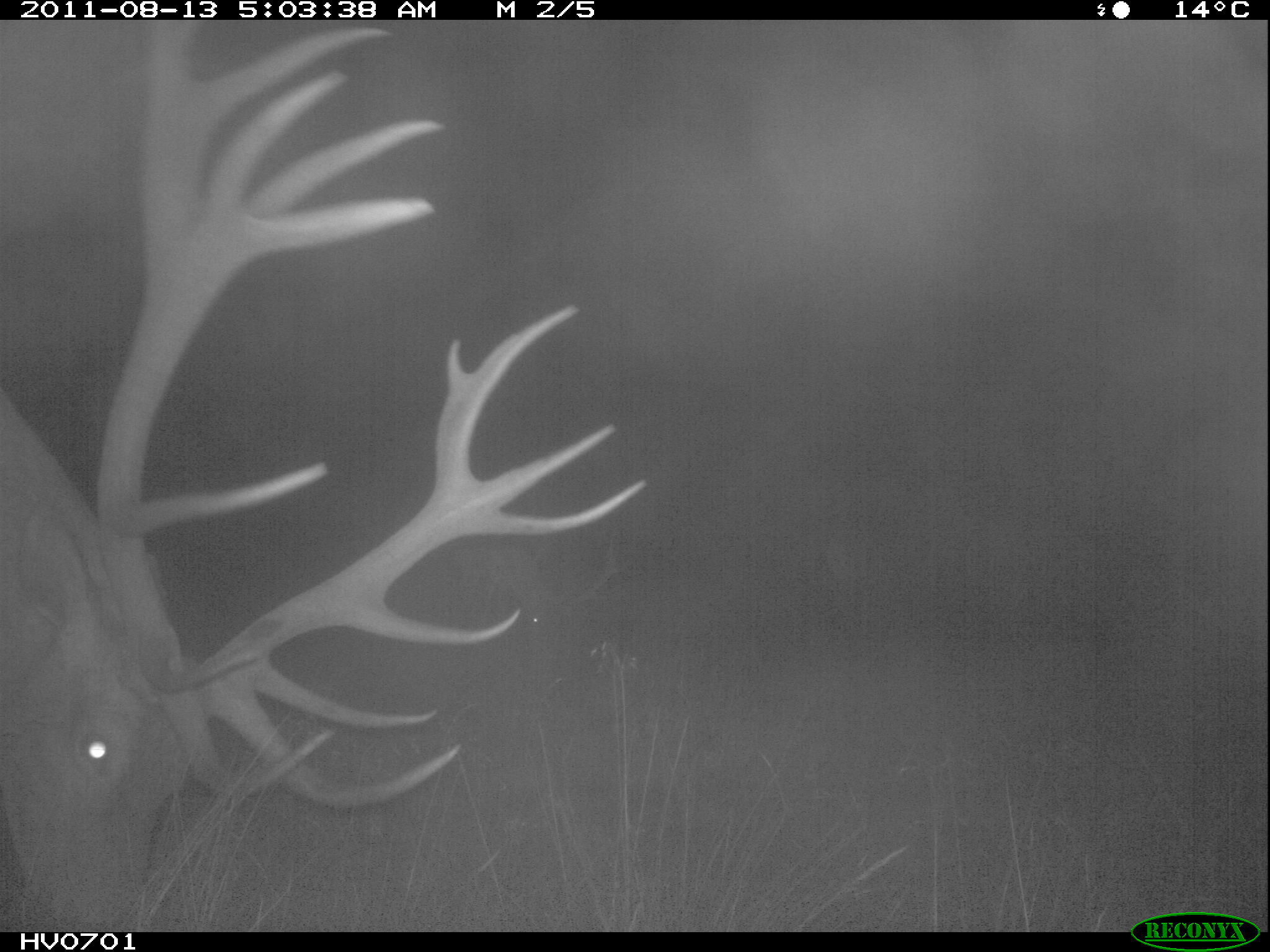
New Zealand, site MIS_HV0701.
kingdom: Animalia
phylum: Chordata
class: Mammalia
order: Artiodactyla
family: Cervidae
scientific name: Cervidae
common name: deer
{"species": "deer (Cervidae)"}